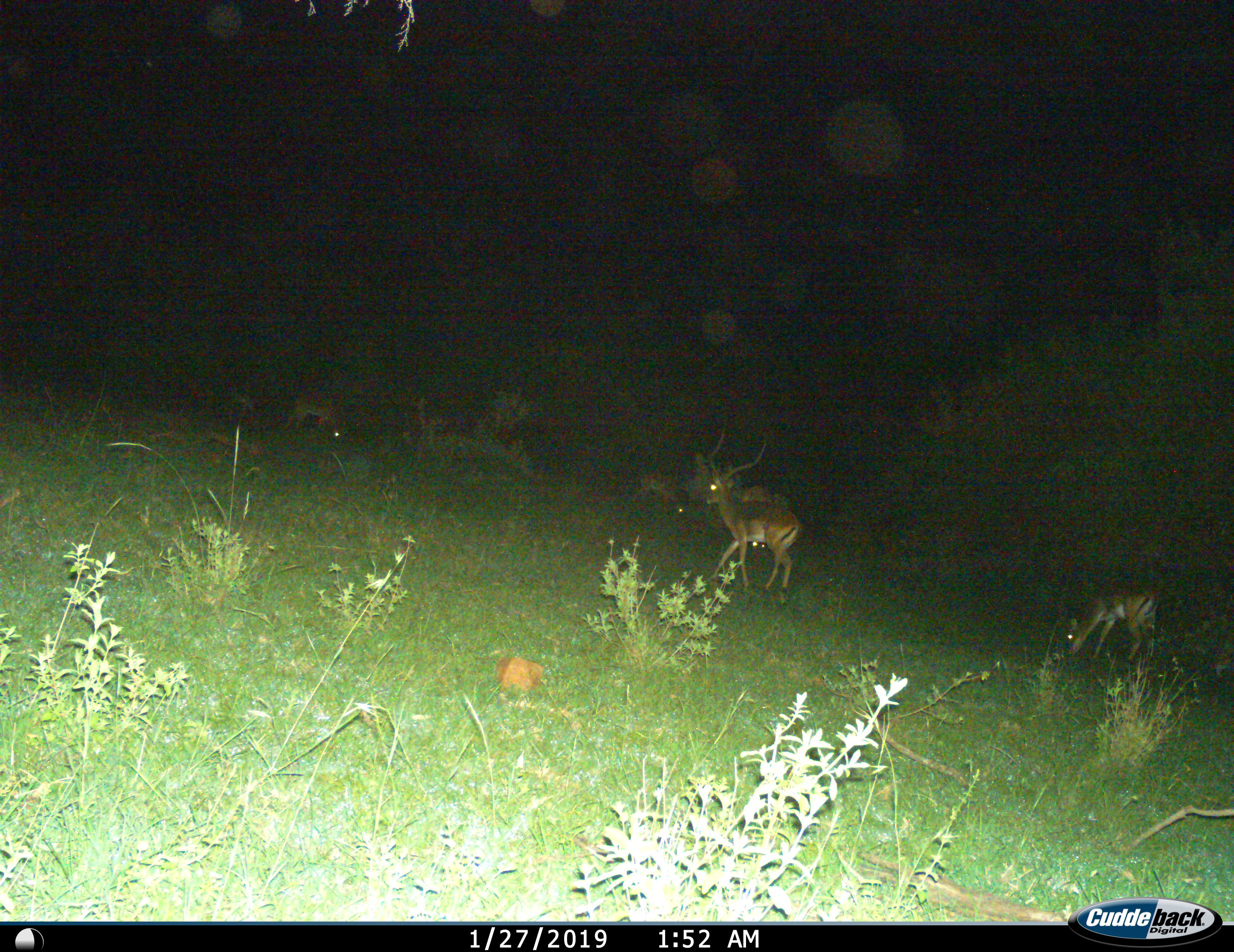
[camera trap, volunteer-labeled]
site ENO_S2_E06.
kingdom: Animalia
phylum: Chordata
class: Mammalia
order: Artiodactyla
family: Bovidae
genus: Aepyceros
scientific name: Aepyceros melampus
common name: impala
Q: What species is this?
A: Impala (Aepyceros melampus).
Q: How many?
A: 5.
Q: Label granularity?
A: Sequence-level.